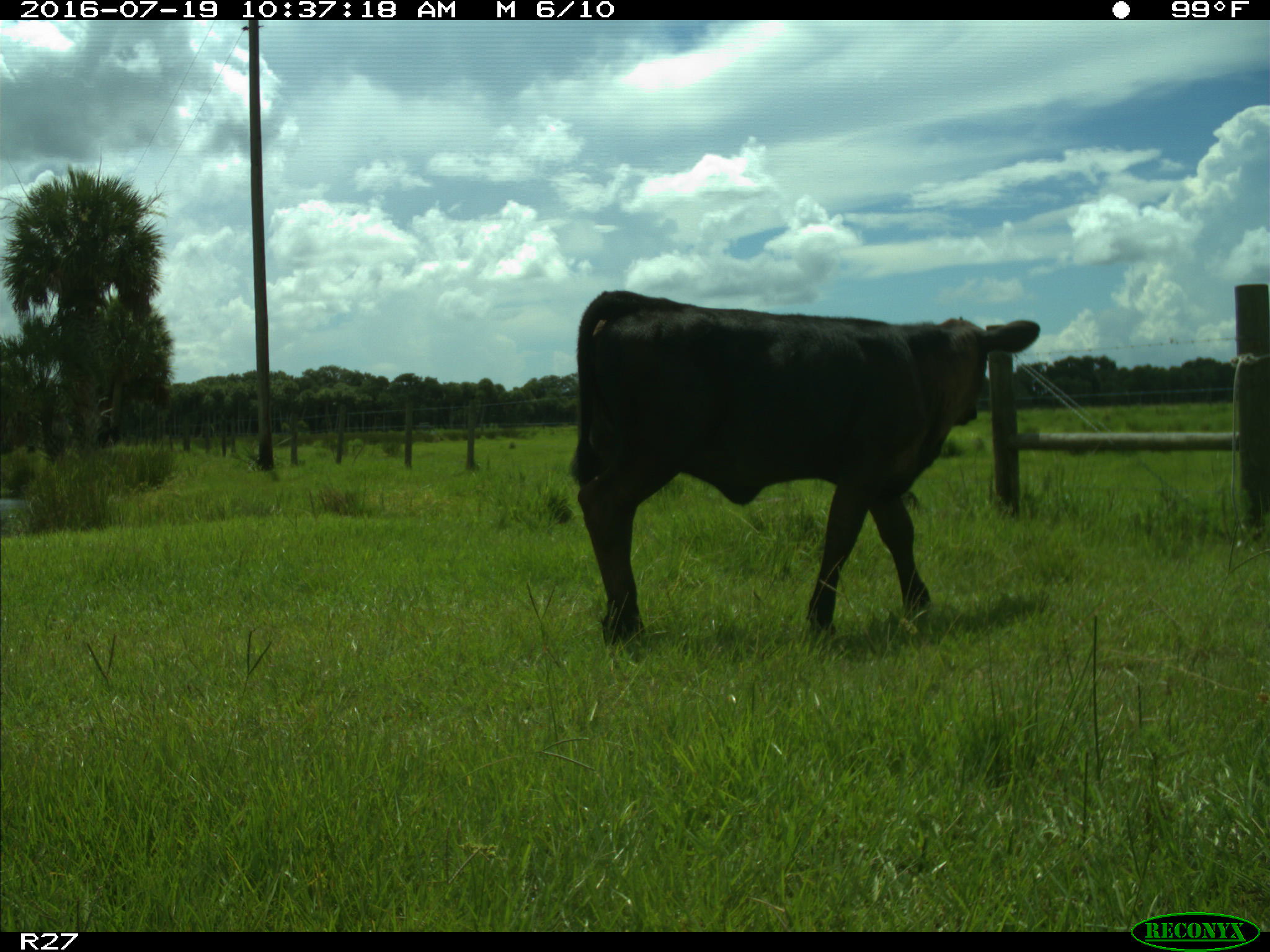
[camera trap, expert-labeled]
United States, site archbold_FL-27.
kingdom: Animalia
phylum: Chordata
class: Mammalia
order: Artiodactyla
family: Bovidae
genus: Bos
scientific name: Bos taurus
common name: domestic cow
Bos taurus (domestic cow).